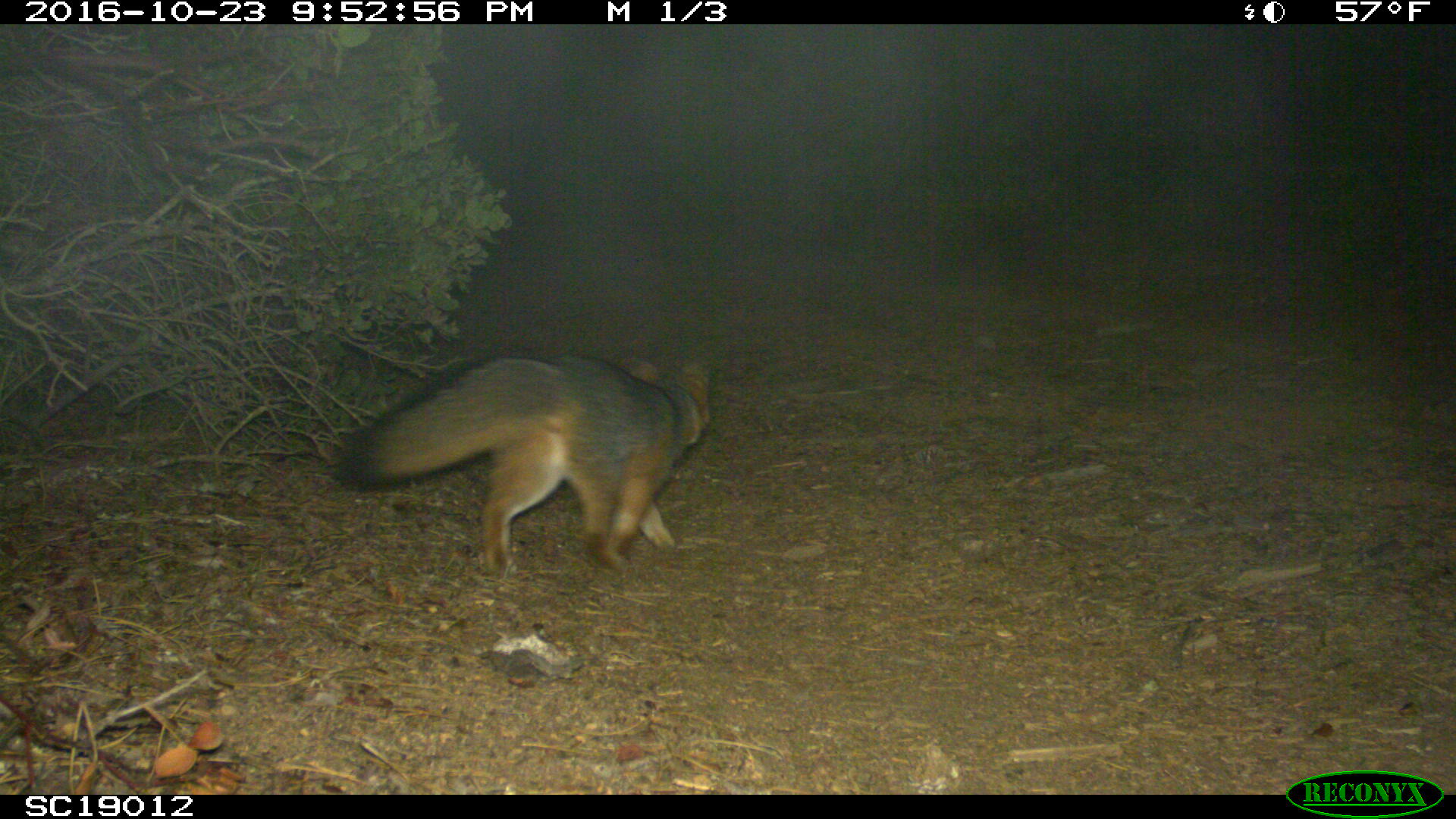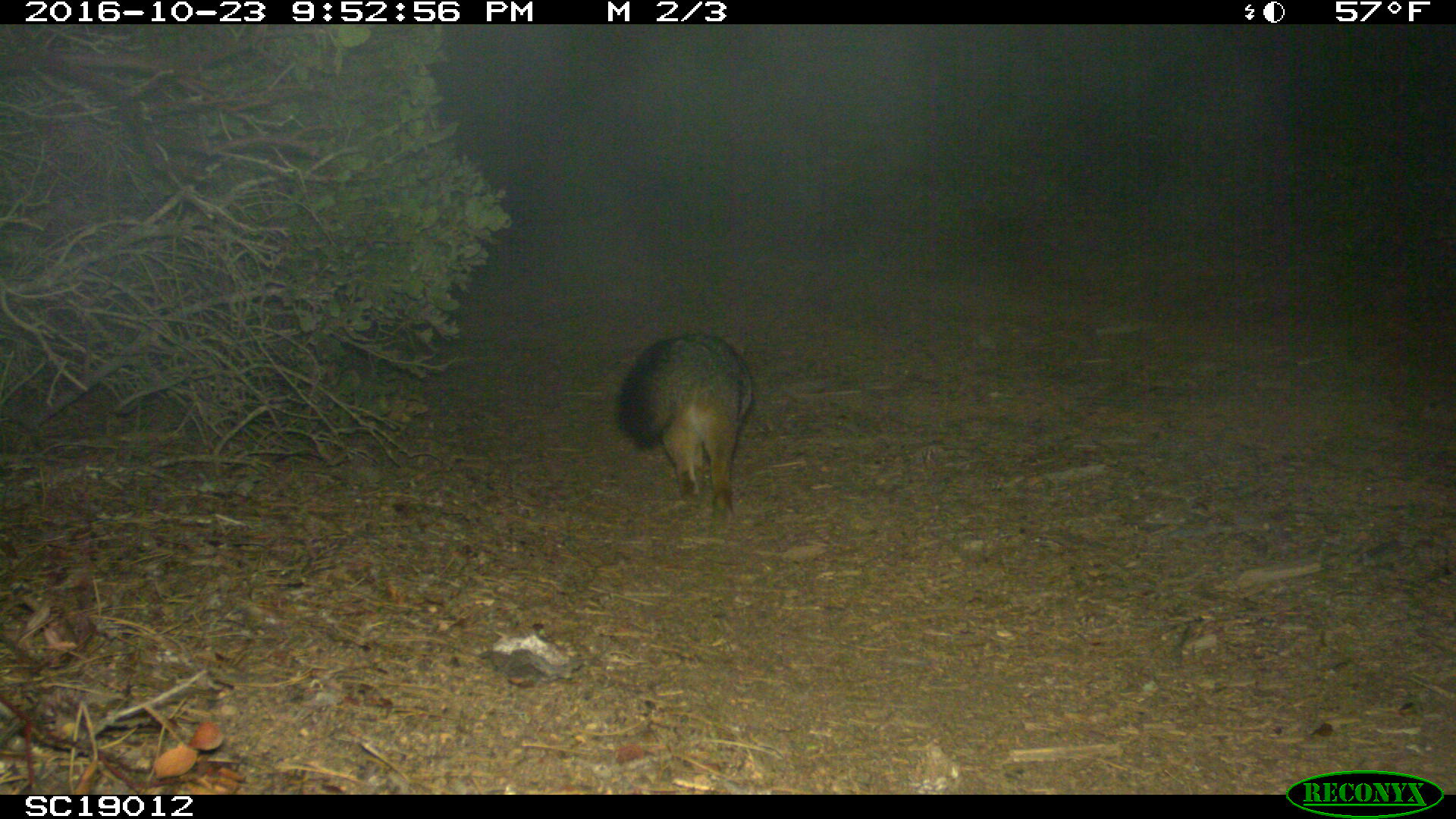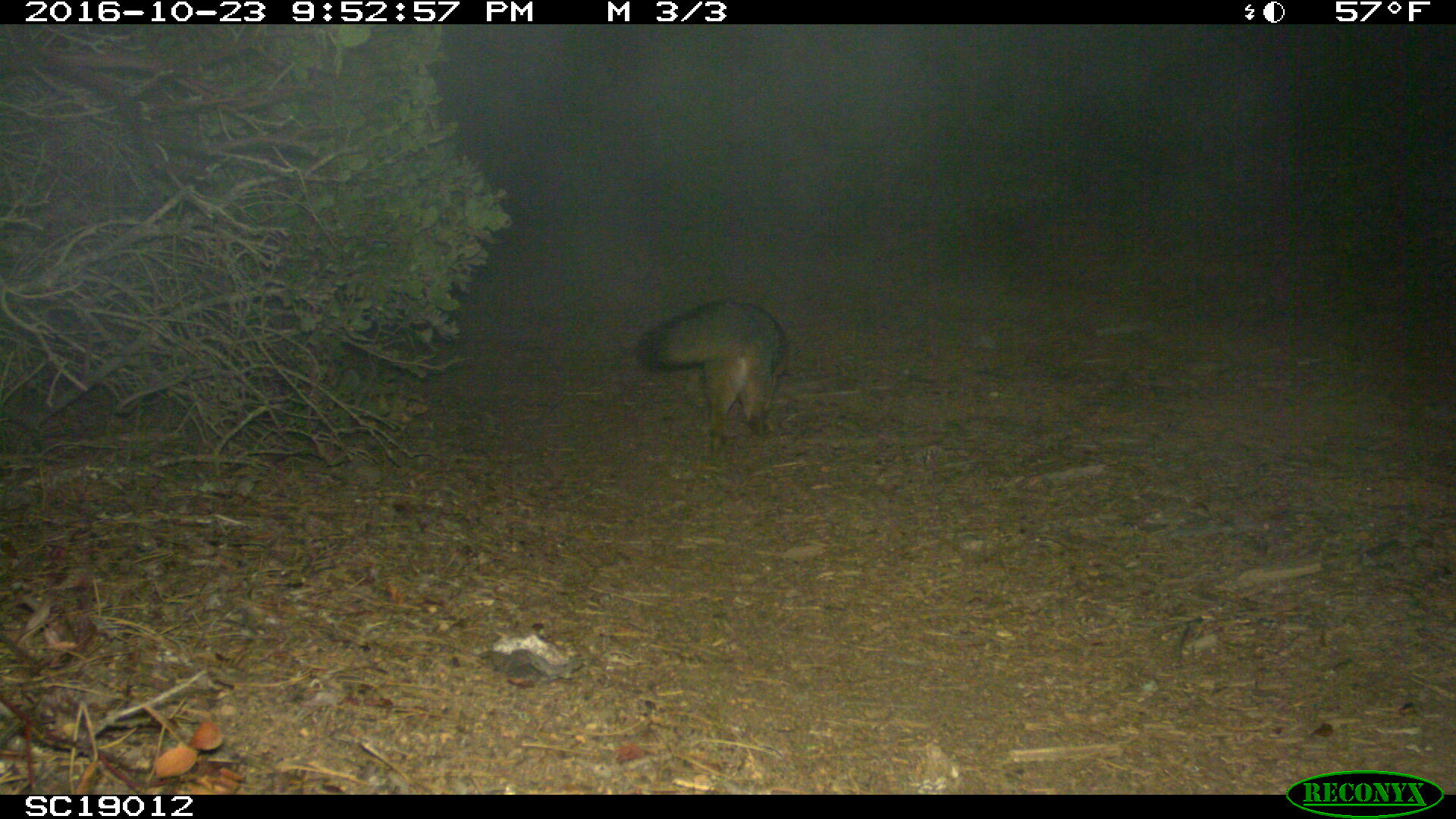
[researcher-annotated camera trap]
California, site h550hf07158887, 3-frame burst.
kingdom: Animalia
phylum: Chordata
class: Mammalia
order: Carnivora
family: Canidae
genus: Urocyon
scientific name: Urocyon littoralis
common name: island fox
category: fox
Fox (island fox) (Urocyon littoralis).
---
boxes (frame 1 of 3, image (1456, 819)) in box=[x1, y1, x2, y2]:
fox: box=[333, 348, 715, 582]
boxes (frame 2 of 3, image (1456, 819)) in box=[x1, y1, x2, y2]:
fox: box=[617, 332, 755, 518]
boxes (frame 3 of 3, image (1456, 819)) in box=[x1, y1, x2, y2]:
fox: box=[633, 299, 790, 470]